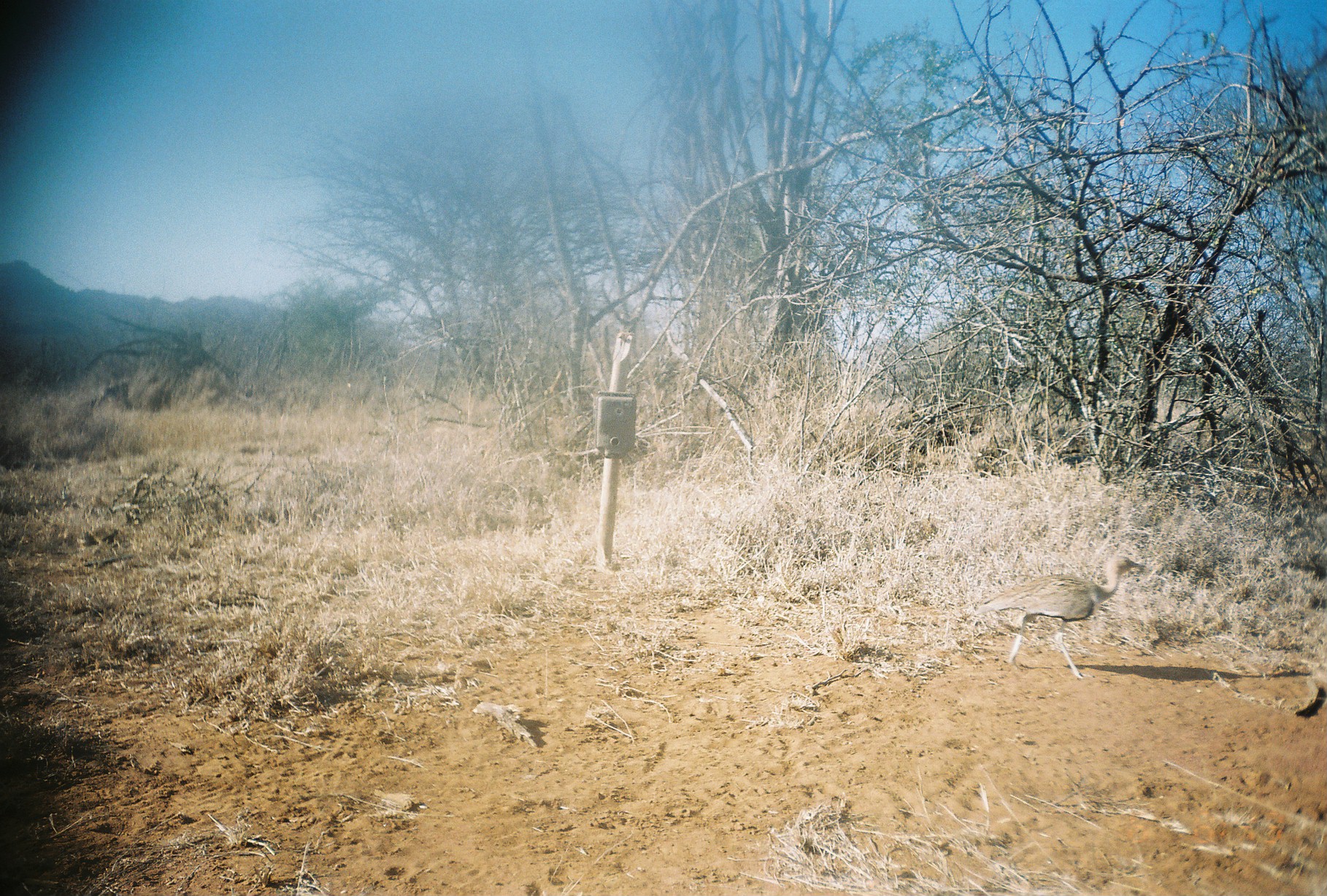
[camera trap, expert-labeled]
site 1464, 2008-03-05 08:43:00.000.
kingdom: Animalia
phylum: Chordata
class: Aves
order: Otidiformes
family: Otididae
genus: Eupodotis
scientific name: Eupodotis gindiana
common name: buff-crested bustard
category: lophotis gindiana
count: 1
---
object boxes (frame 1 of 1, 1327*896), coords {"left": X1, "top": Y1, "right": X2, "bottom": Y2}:
lophotis gindiana: {"left": 974, "top": 554, "right": 1146, "bottom": 679}